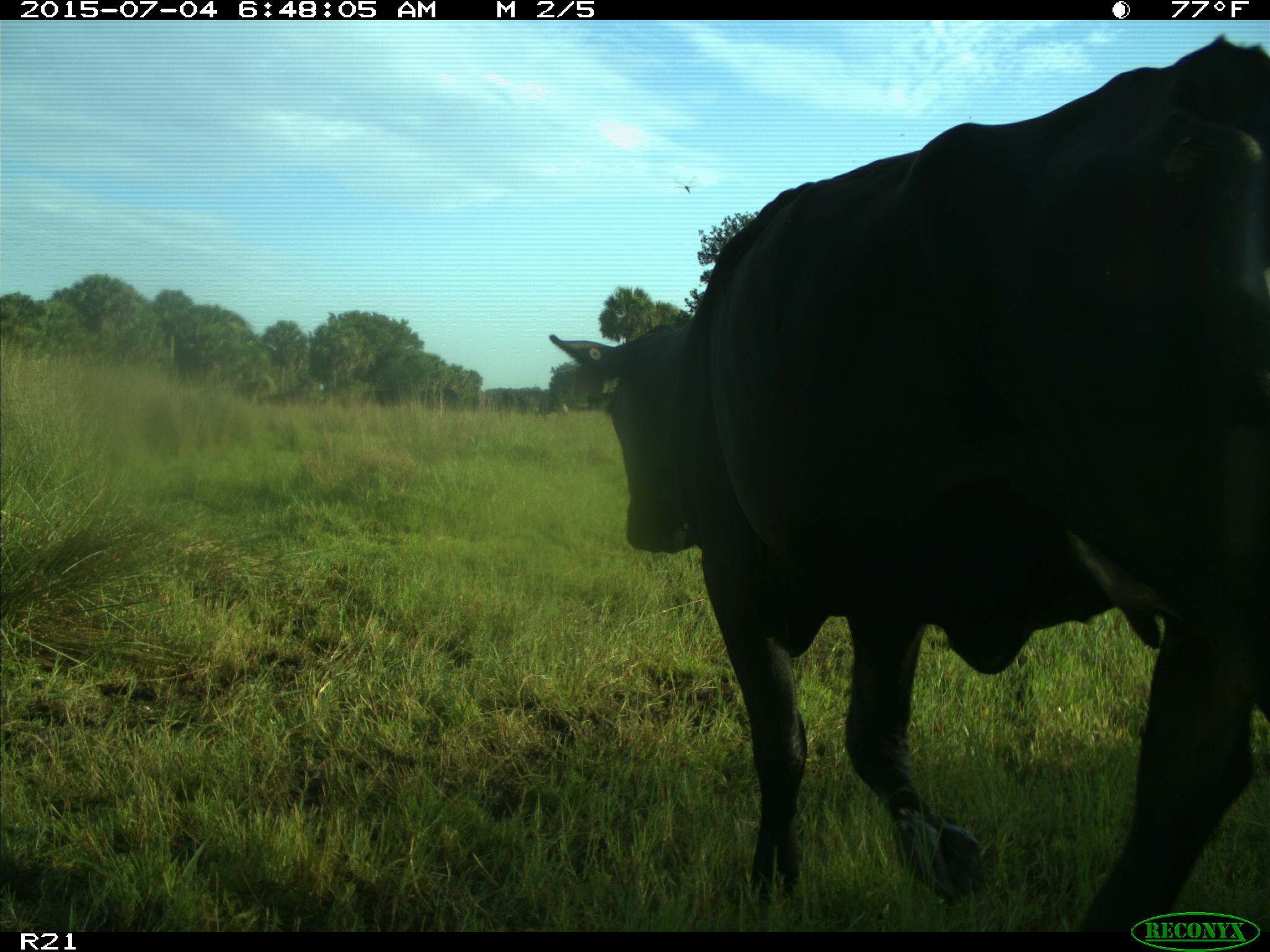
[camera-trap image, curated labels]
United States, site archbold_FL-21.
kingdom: Animalia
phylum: Chordata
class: Mammalia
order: Artiodactyla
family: Bovidae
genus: Bos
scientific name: Bos taurus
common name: domestic cow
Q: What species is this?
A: Bos taurus (domestic cow).